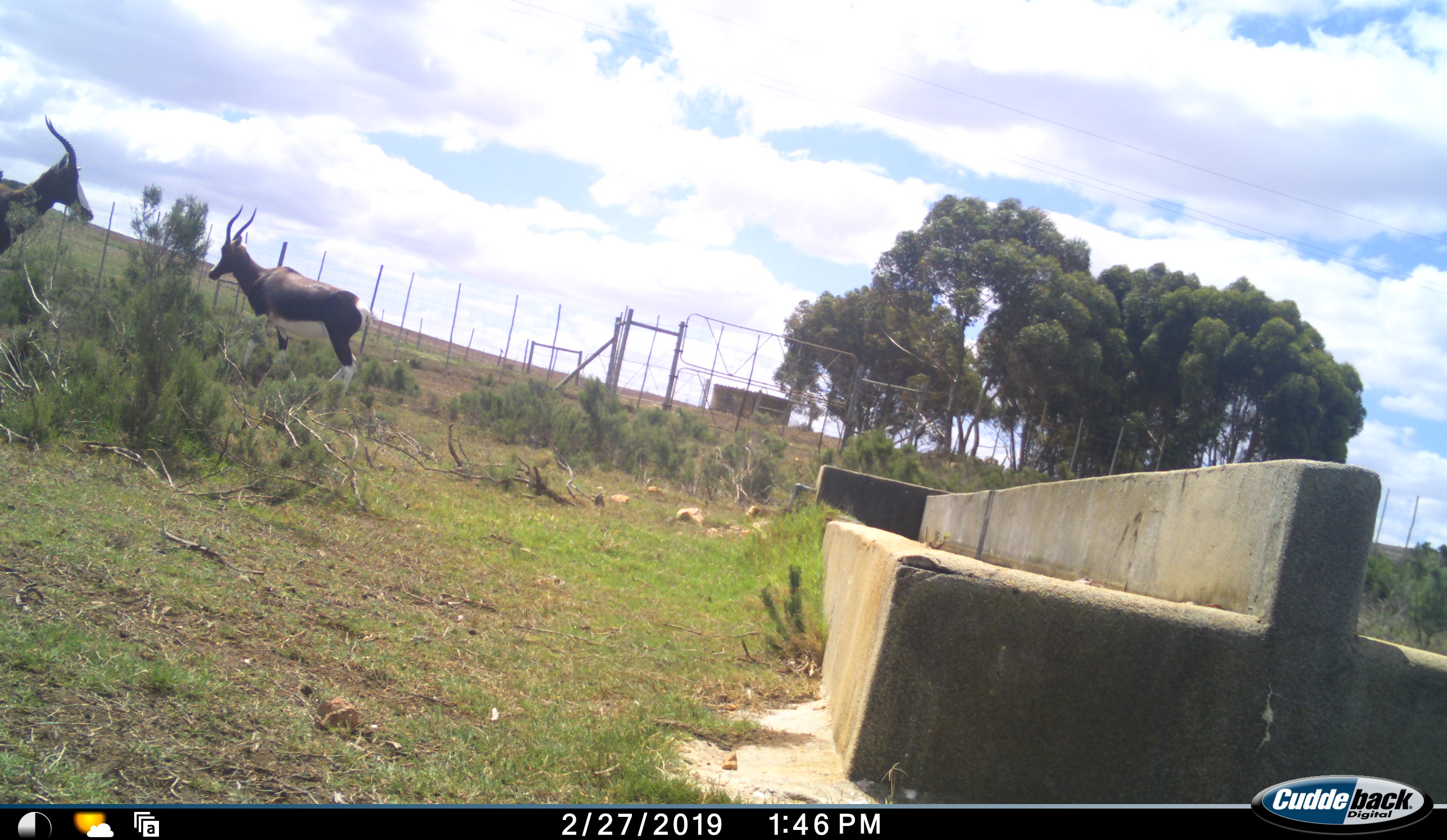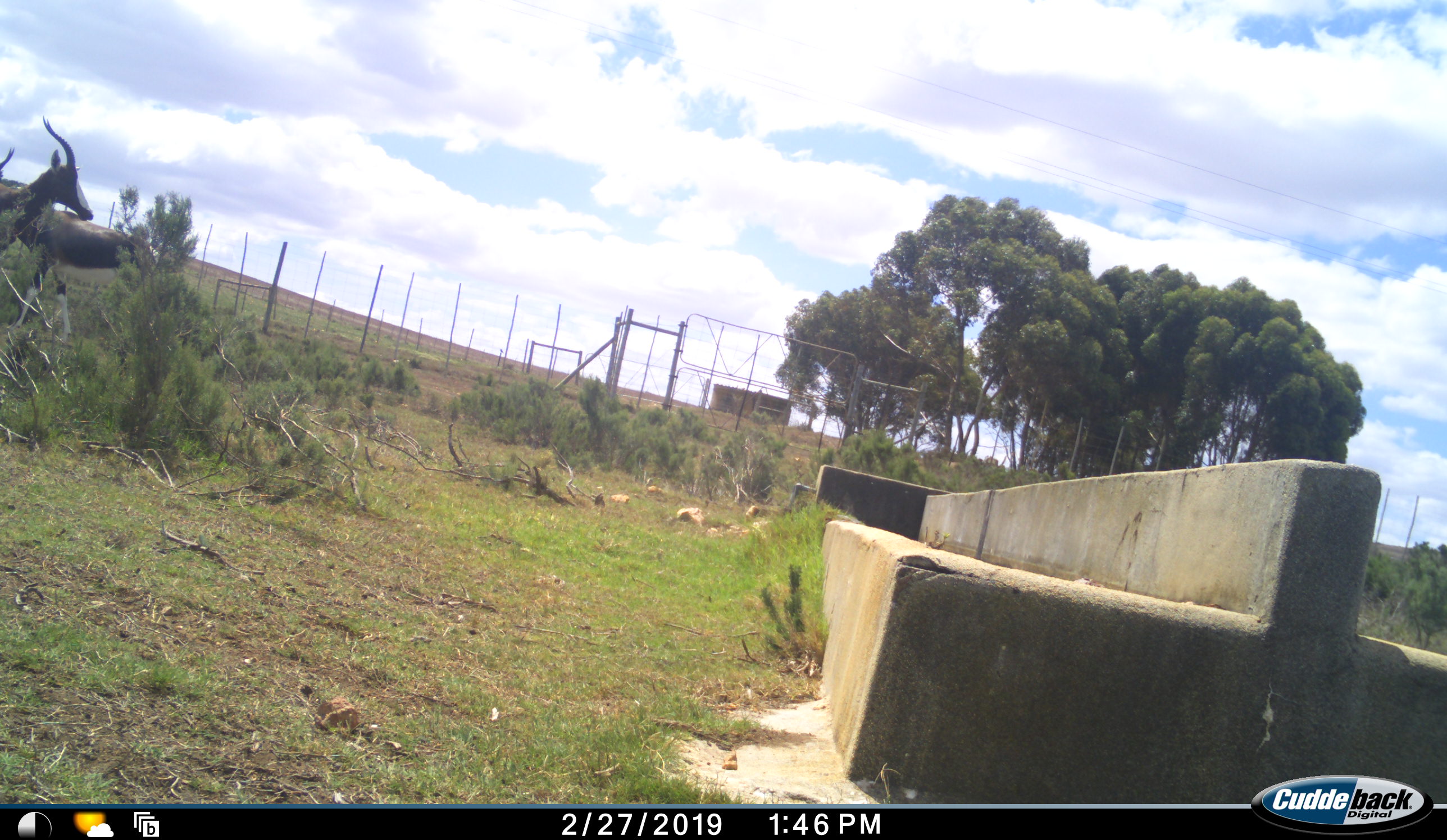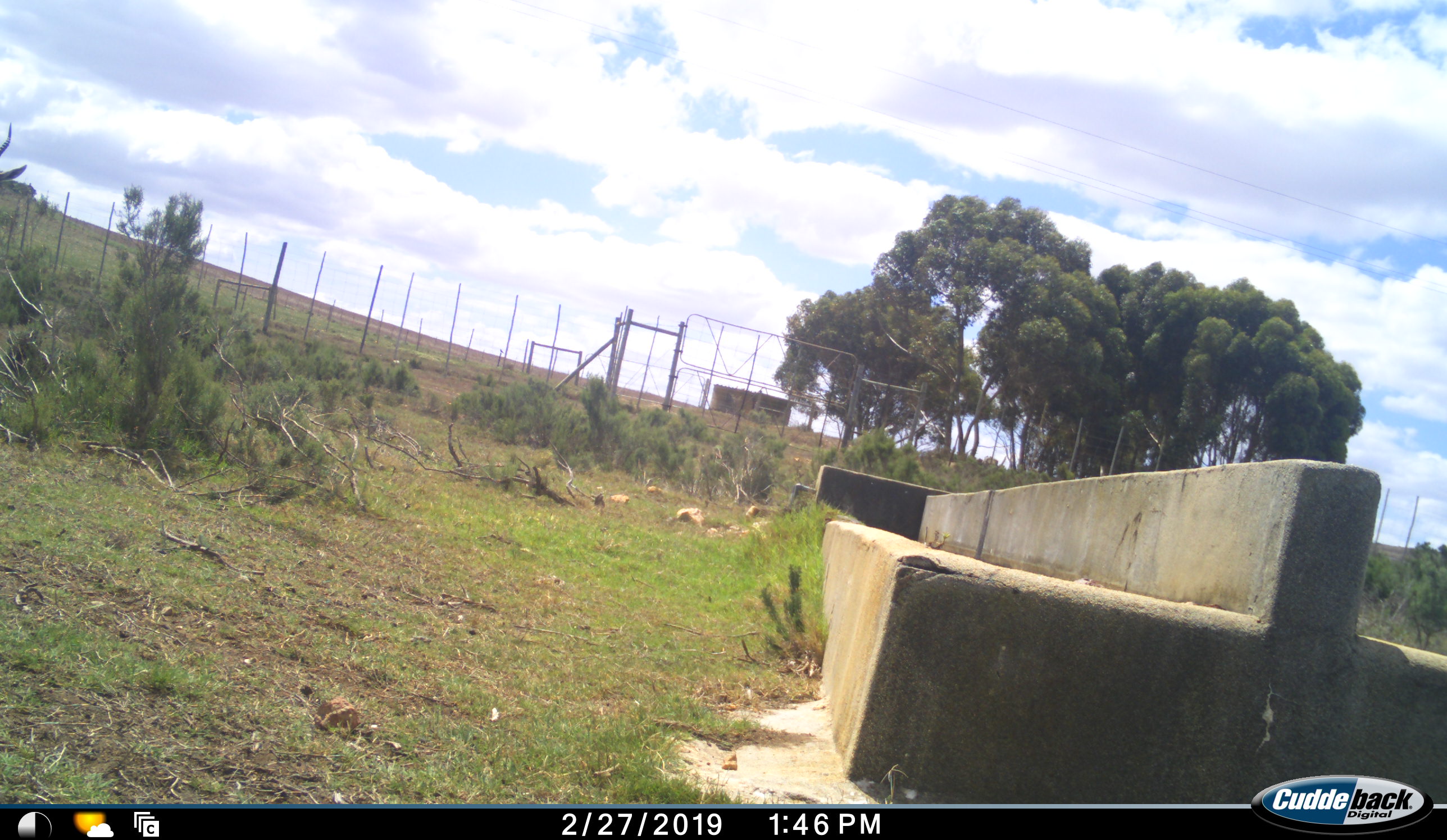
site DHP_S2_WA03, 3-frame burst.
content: unidentified animal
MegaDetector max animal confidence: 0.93